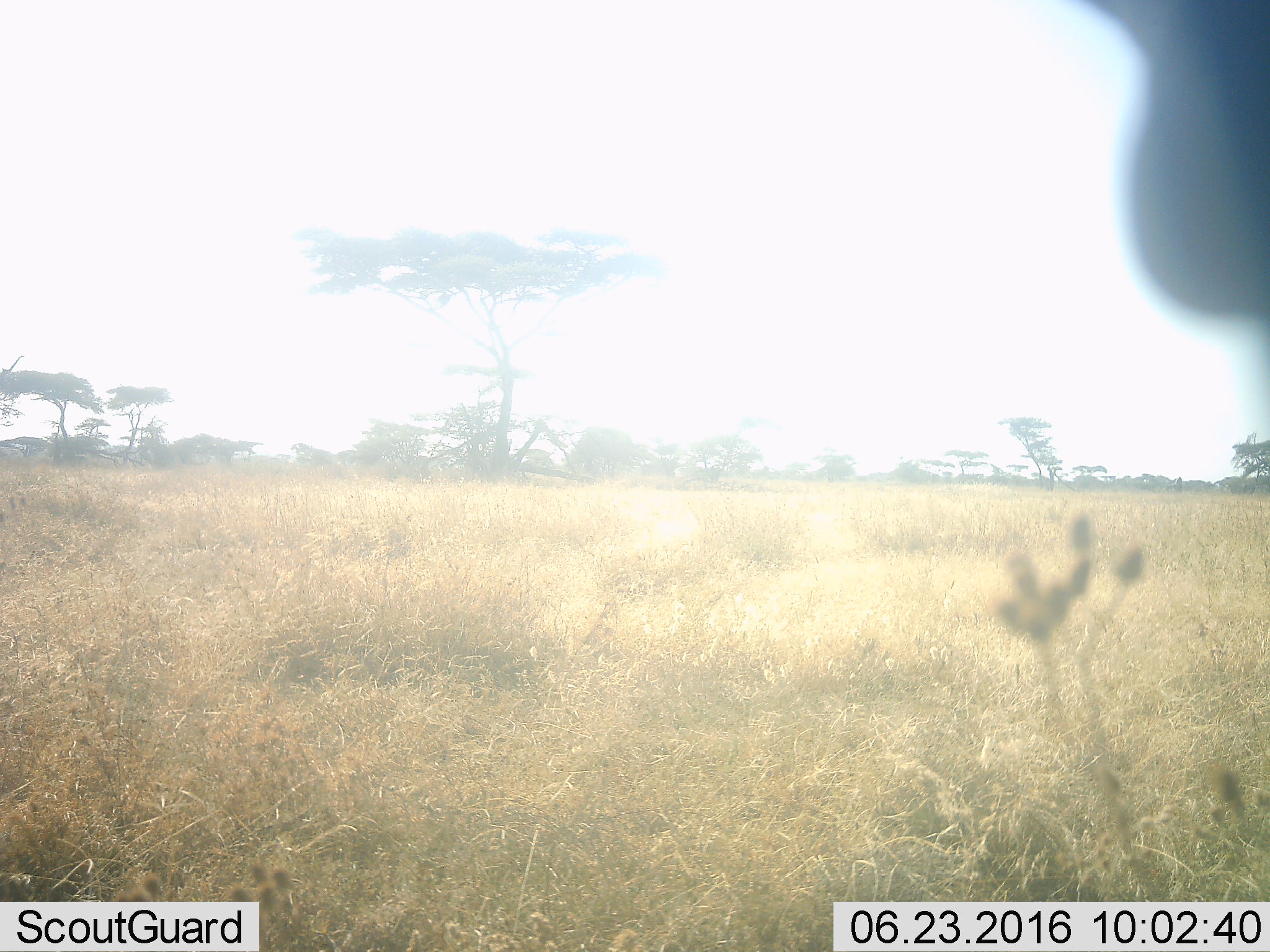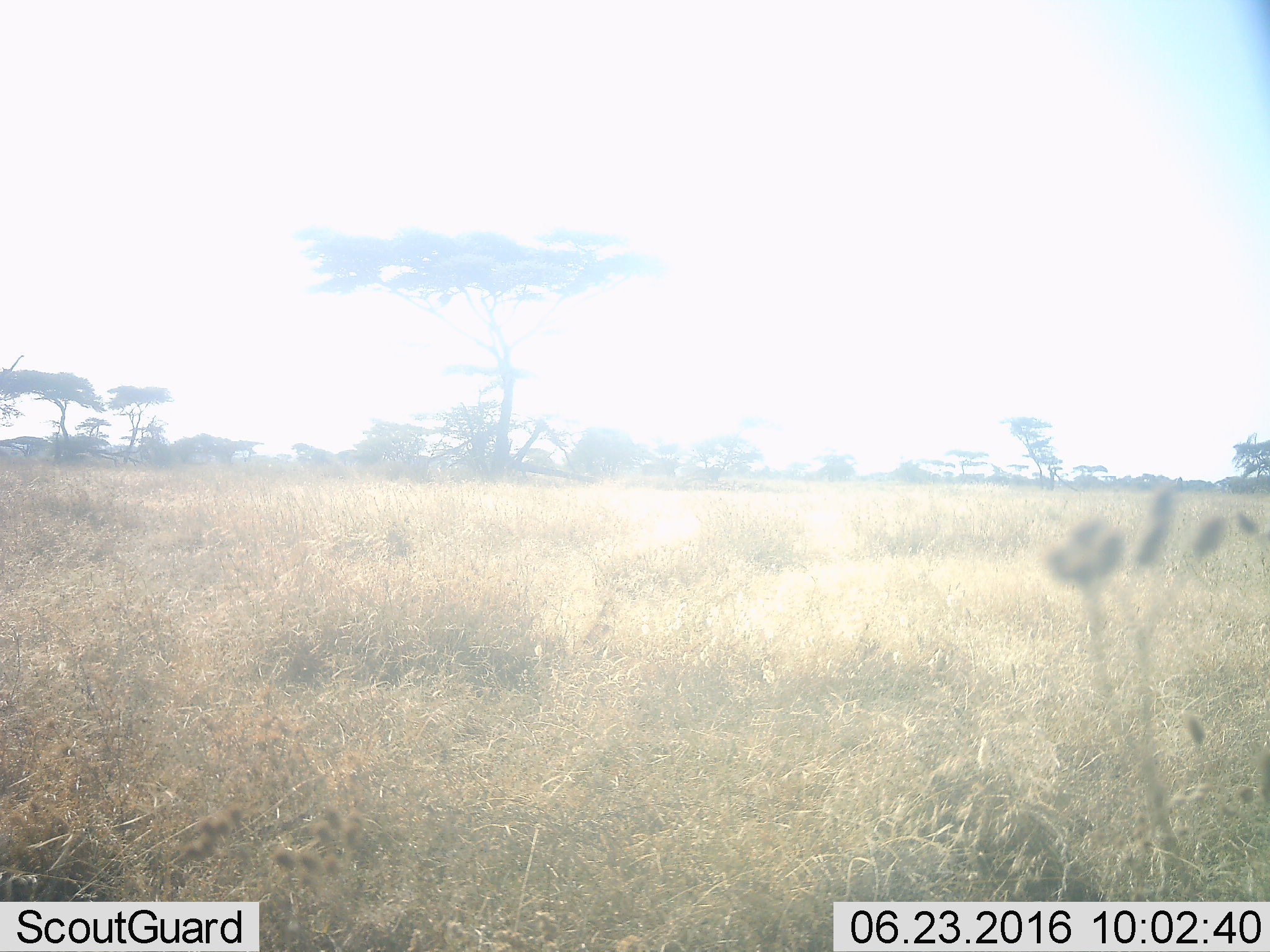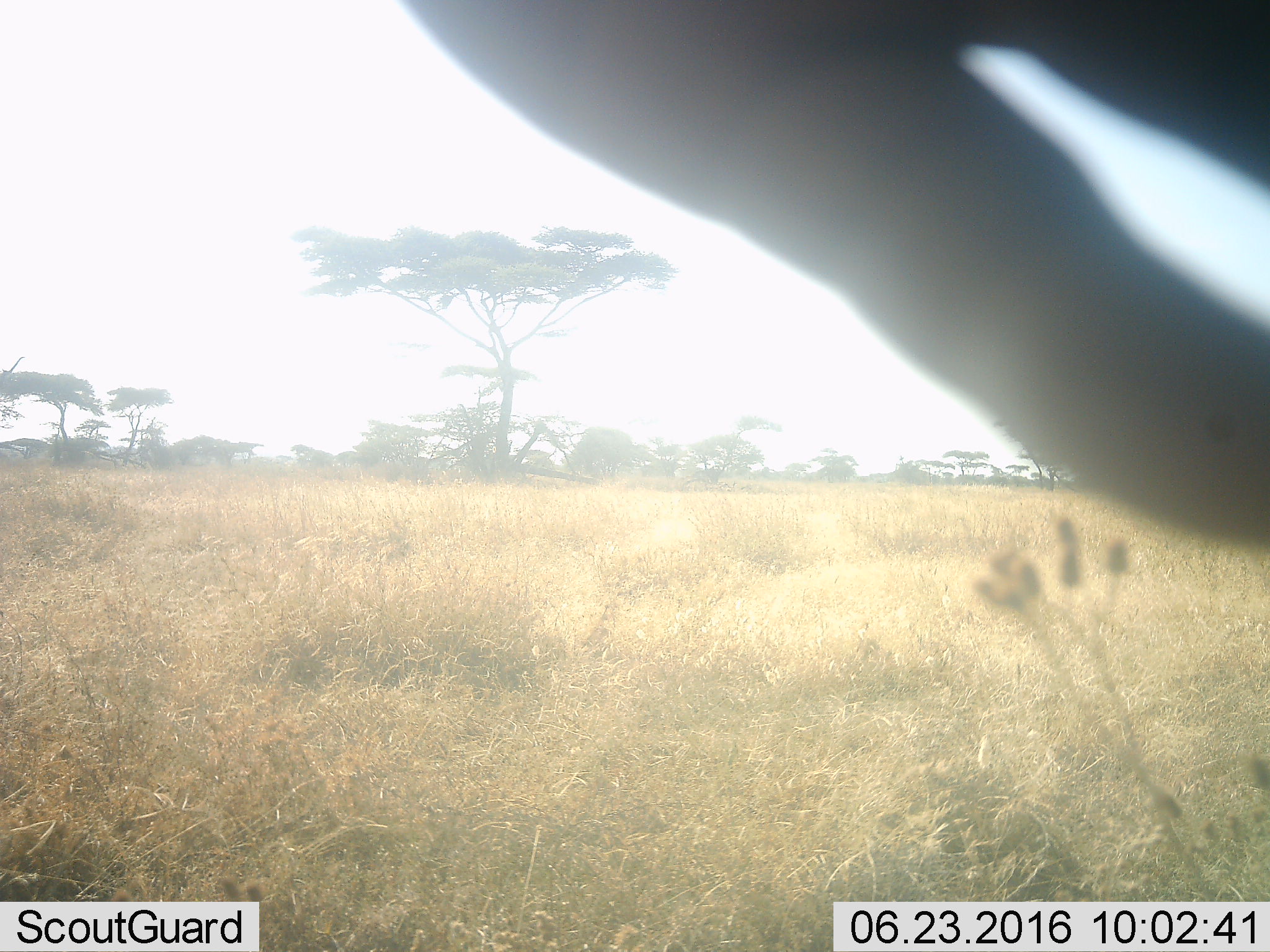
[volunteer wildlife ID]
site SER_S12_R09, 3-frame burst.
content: unidentified animal